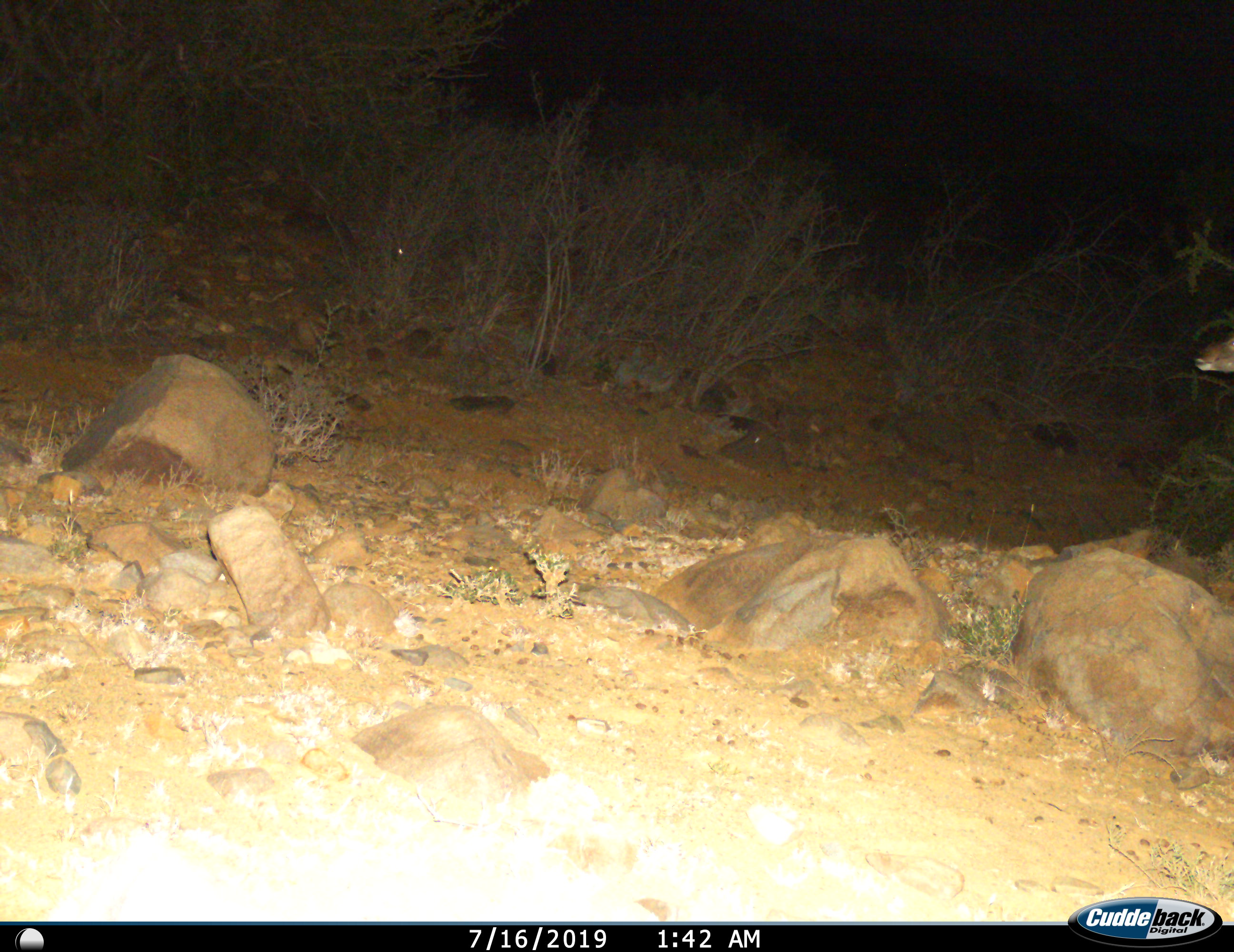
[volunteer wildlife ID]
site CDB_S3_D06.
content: unidentified animal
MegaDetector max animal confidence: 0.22